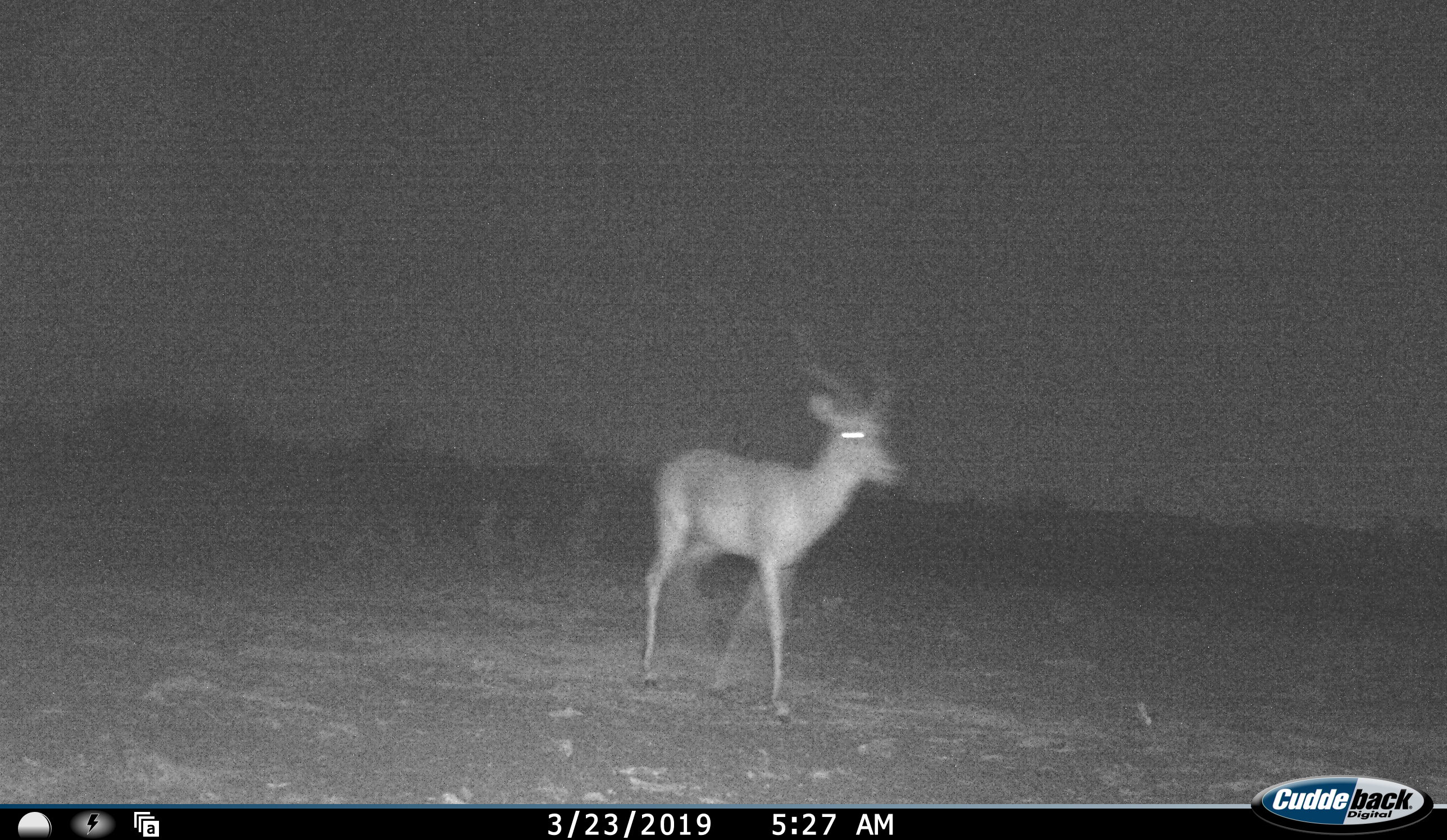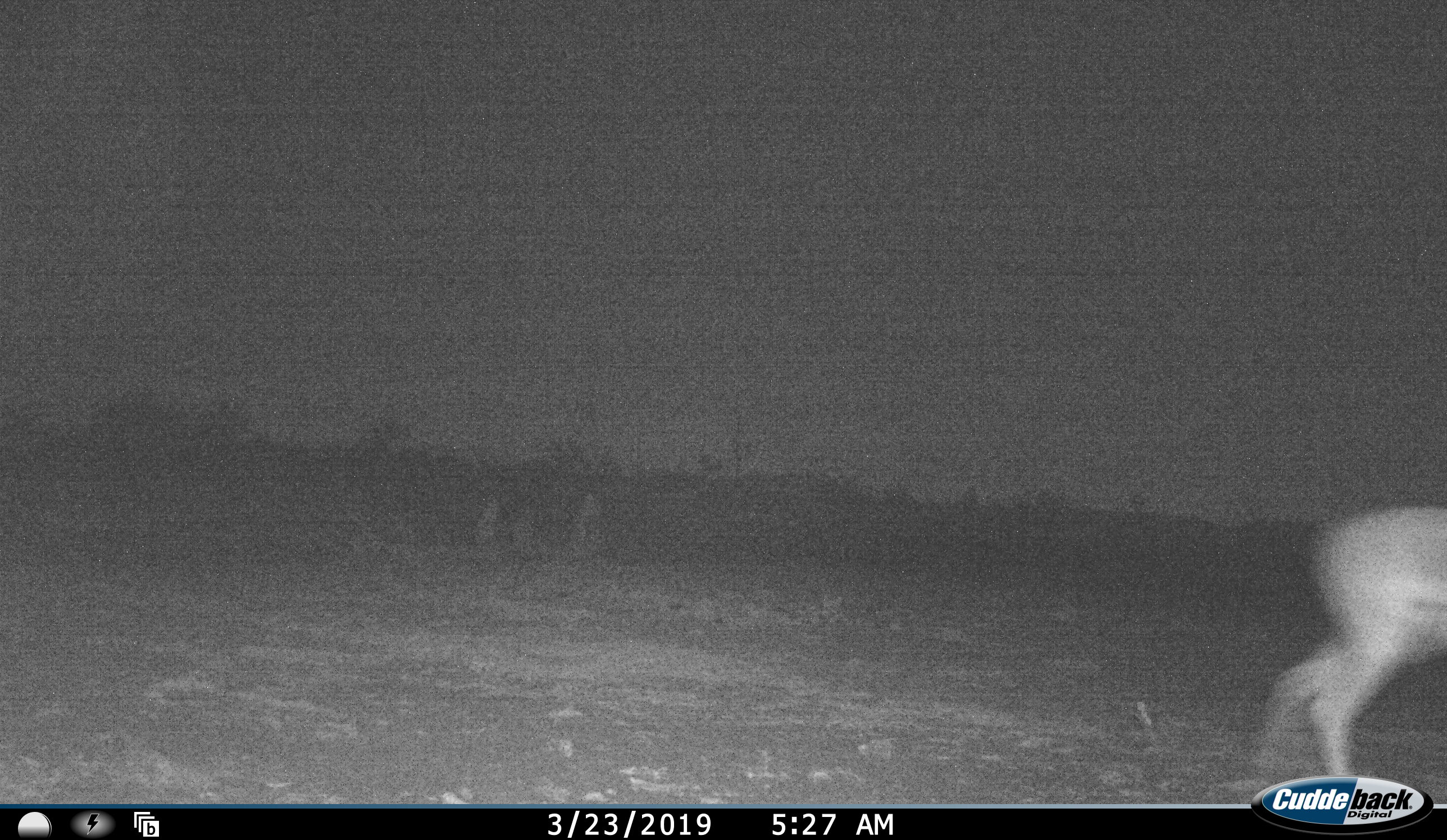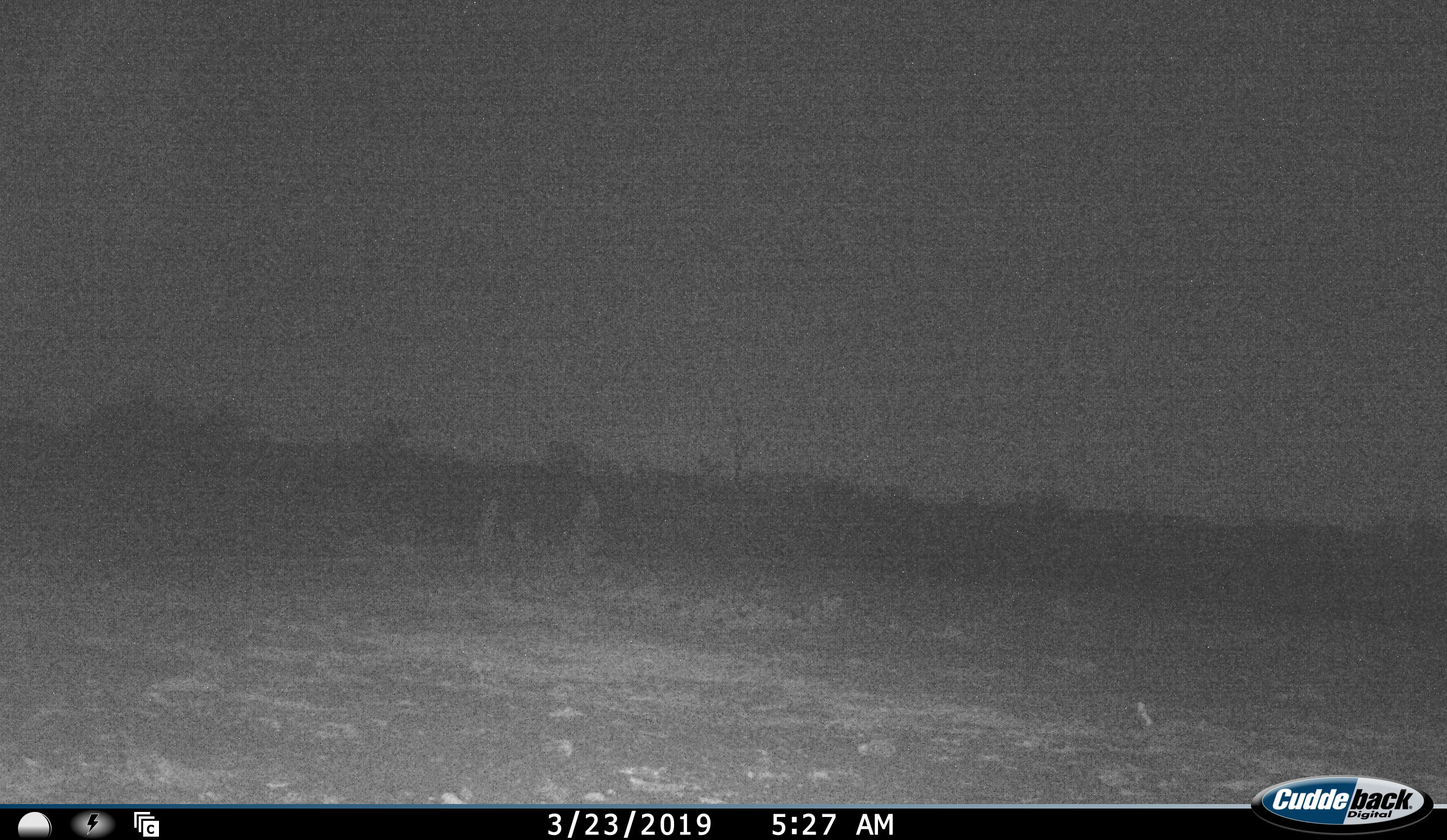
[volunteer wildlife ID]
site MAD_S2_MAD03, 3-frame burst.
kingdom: Animalia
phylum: Chordata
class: Mammalia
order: Artiodactyla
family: Bovidae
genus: Aepyceros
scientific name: Aepyceros melampus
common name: impala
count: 1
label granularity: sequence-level